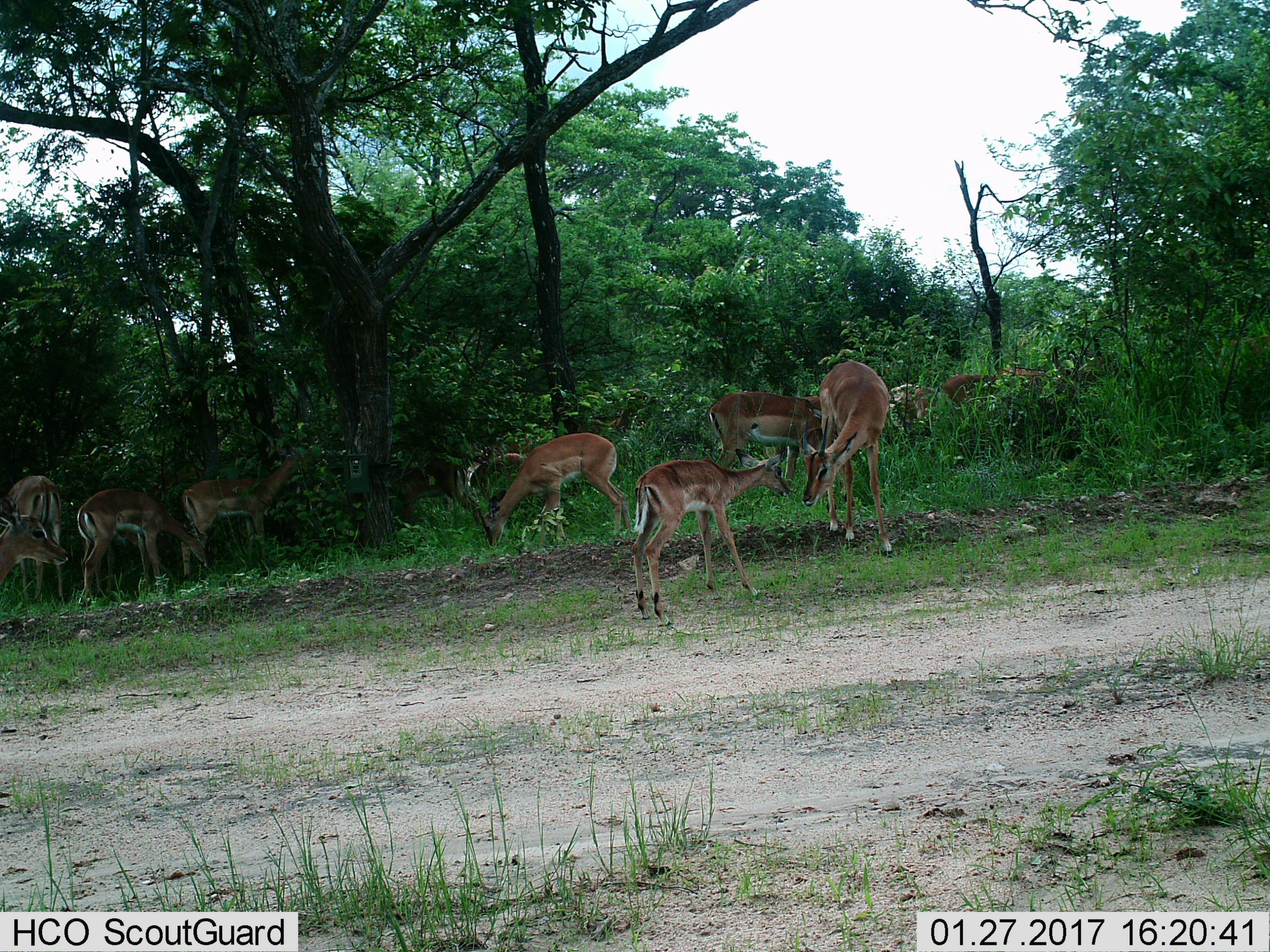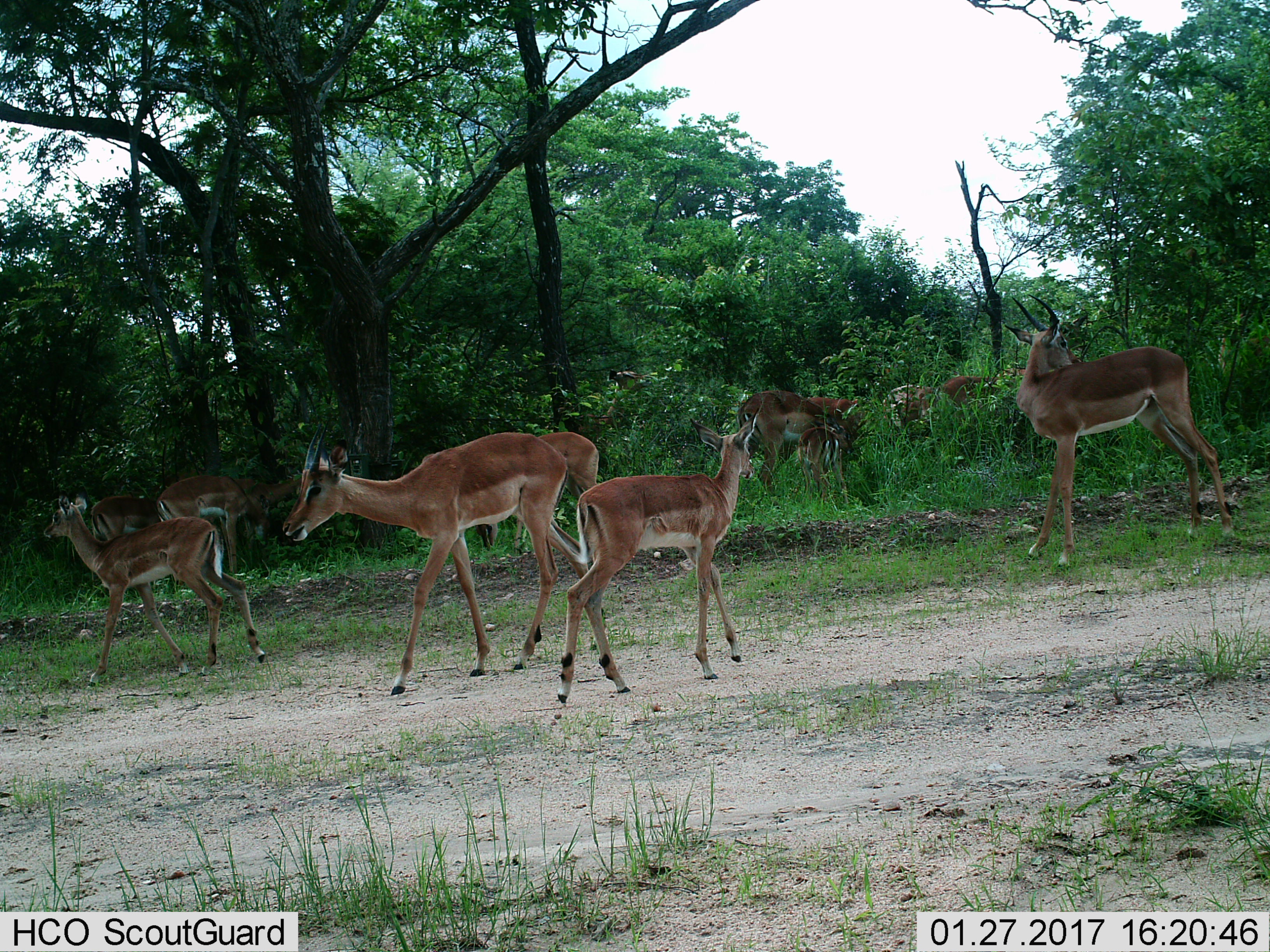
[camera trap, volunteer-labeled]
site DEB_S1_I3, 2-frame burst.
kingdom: Animalia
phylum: Chordata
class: Mammalia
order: Artiodactyla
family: Bovidae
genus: Aepyceros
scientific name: Aepyceros melampus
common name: impala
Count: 11-50.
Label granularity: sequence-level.